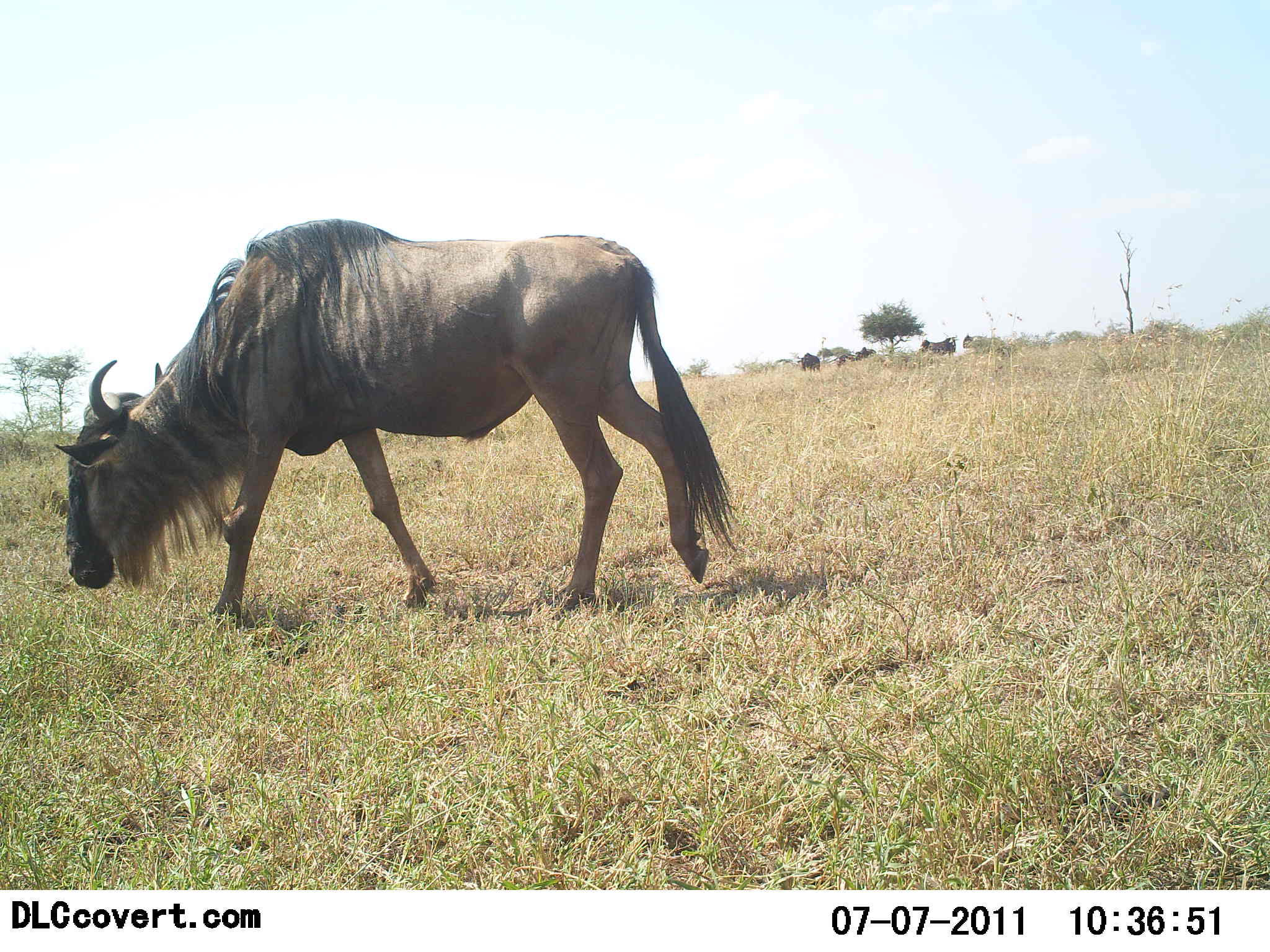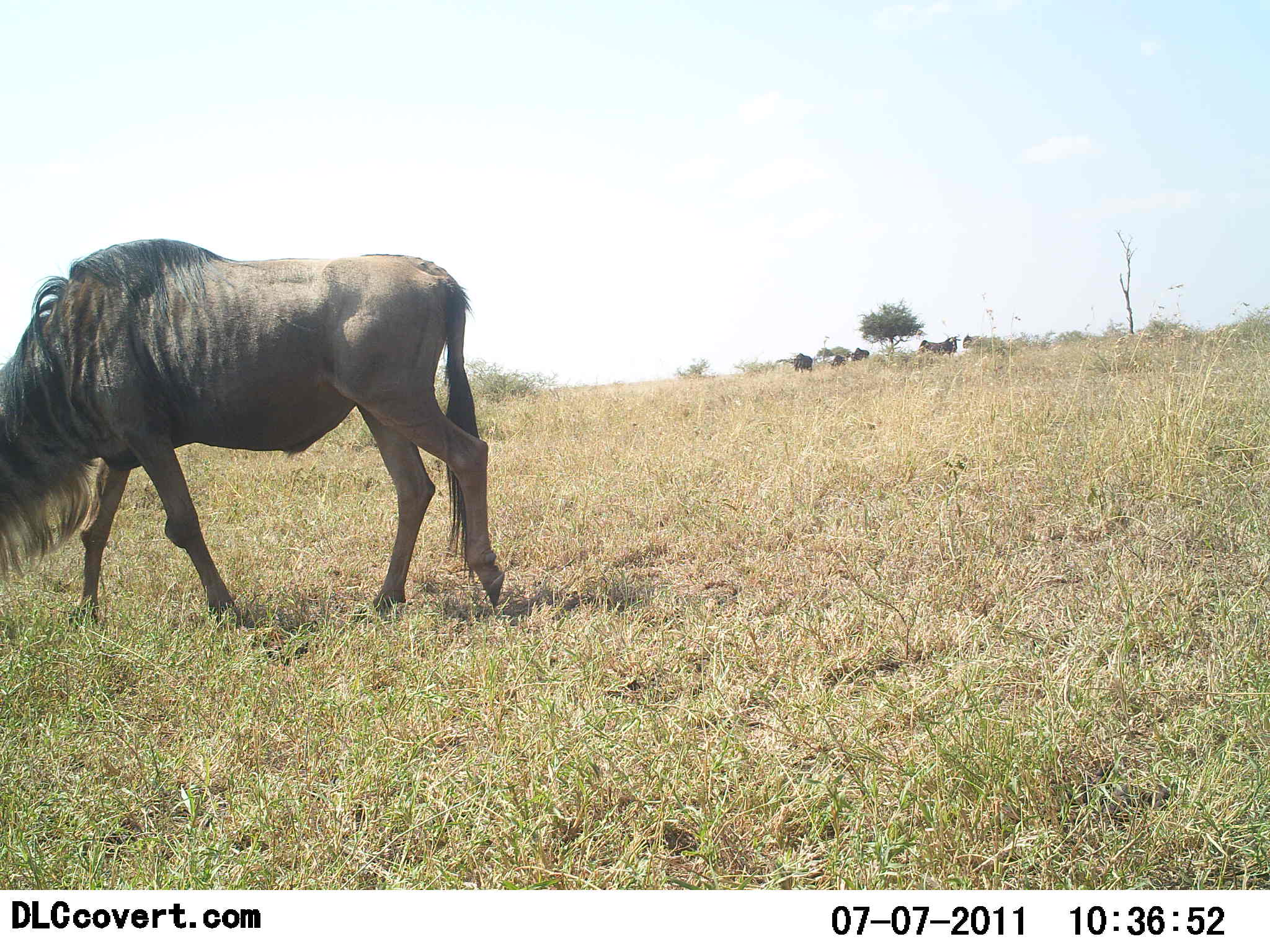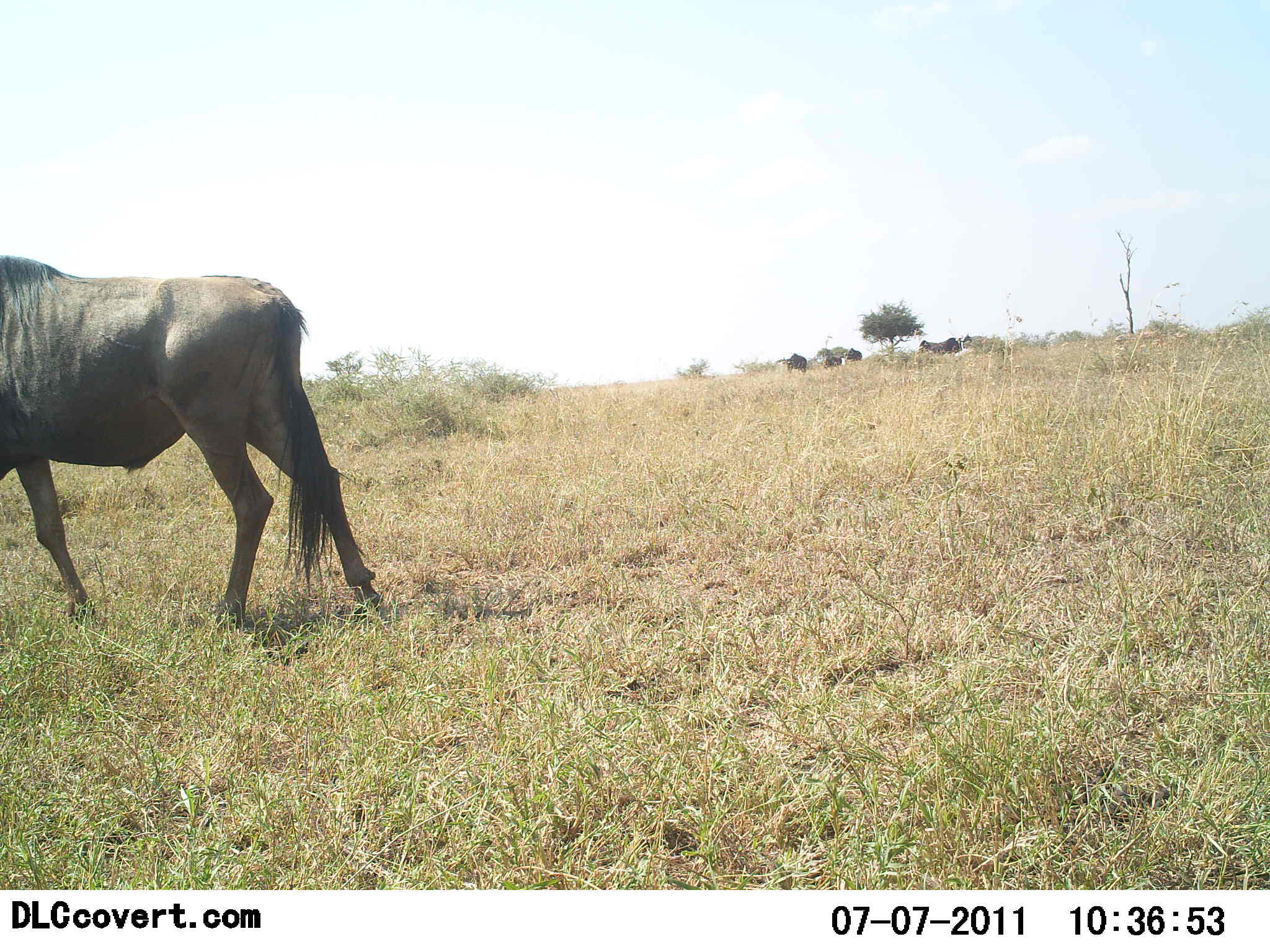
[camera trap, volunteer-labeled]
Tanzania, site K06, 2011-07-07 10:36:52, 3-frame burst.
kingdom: Animalia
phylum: Chordata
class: Mammalia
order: Artiodactyla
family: Bovidae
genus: Connochaetes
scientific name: Connochaetes taurinus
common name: blue wildebeest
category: wildebeest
Wildebeest (blue wildebeest) (Connochaetes taurinus), count 5. Behavior (volunteer vote fractions): standing 55%, resting 9%, moving 91%, interacting 0%. Young present (vote fraction): 0%. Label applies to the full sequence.